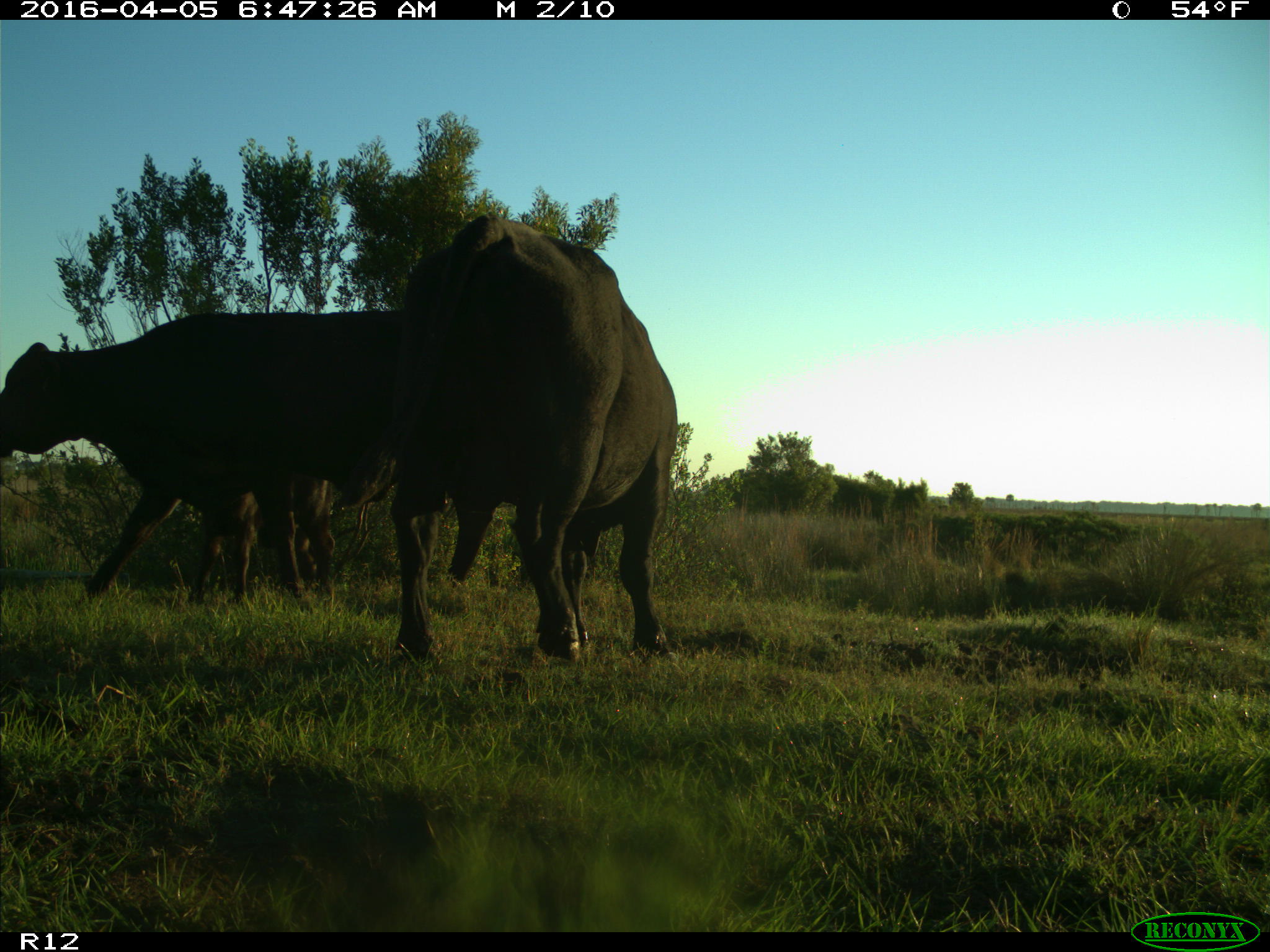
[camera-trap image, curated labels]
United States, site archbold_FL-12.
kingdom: Animalia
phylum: Chordata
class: Mammalia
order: Artiodactyla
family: Bovidae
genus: Bos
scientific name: Bos taurus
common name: domestic cow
Bos taurus (domestic cow).